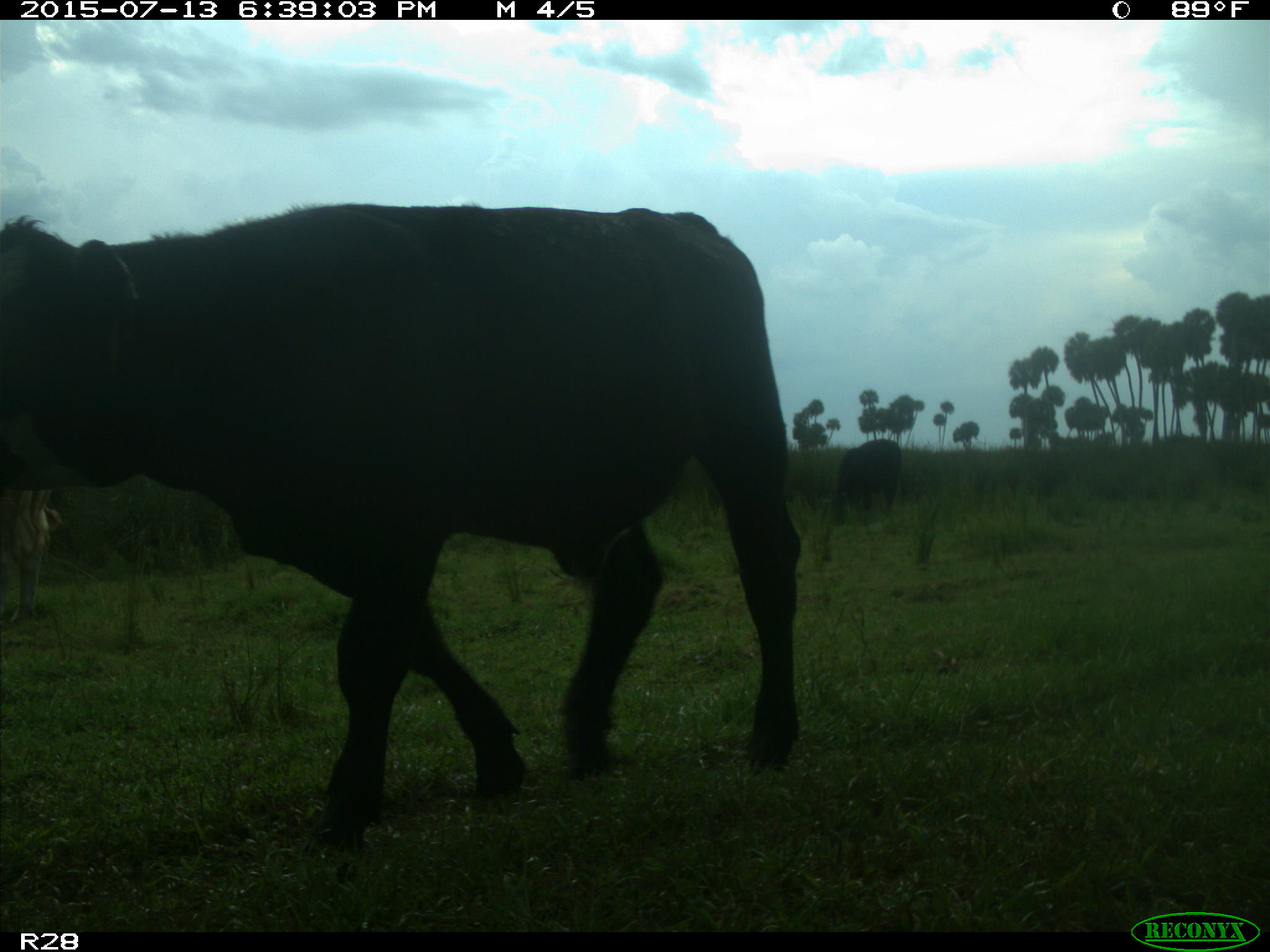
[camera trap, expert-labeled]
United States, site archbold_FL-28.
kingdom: Animalia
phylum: Chordata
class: Mammalia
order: Artiodactyla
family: Bovidae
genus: Bos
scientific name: Bos taurus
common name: domestic cow